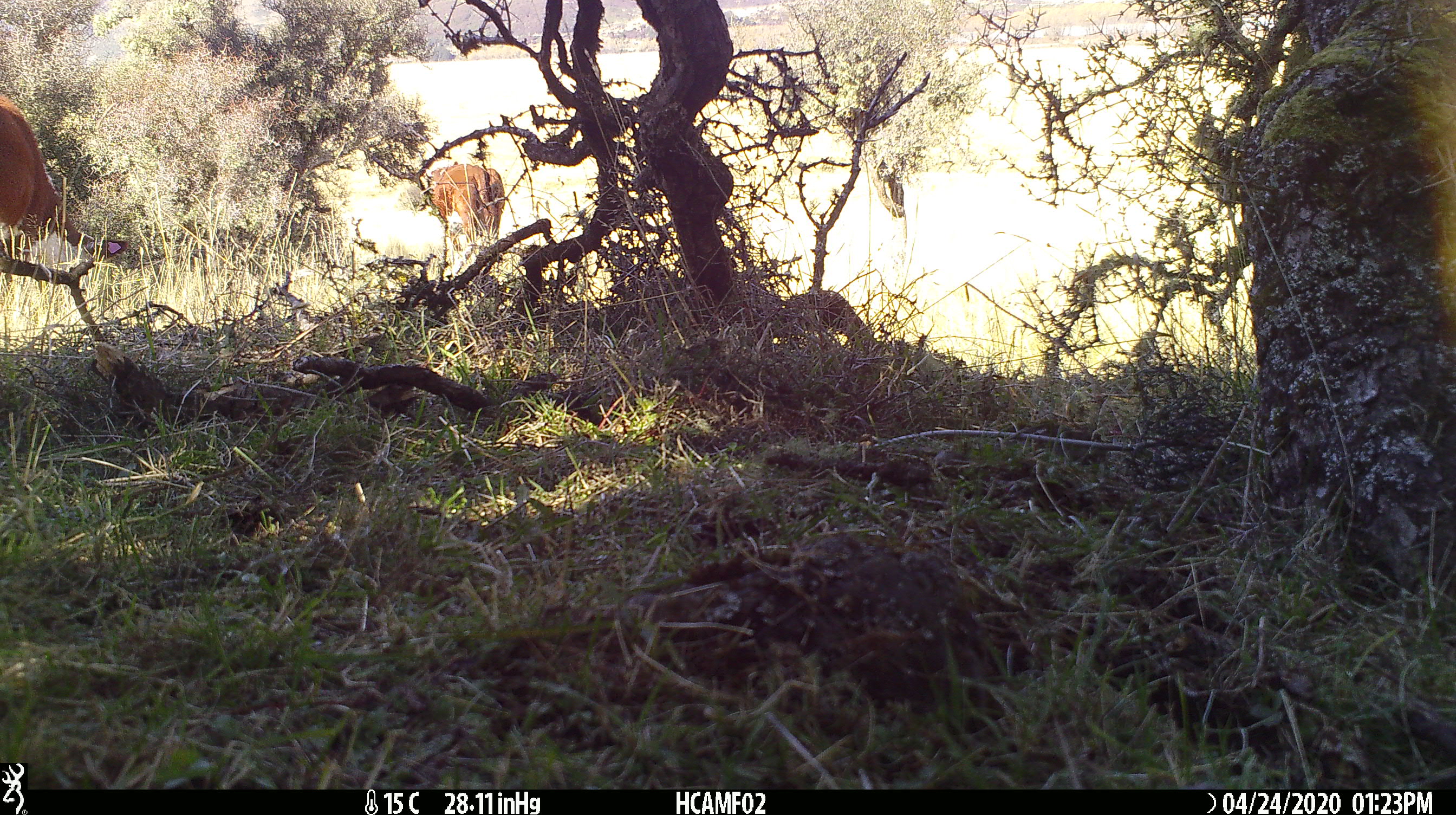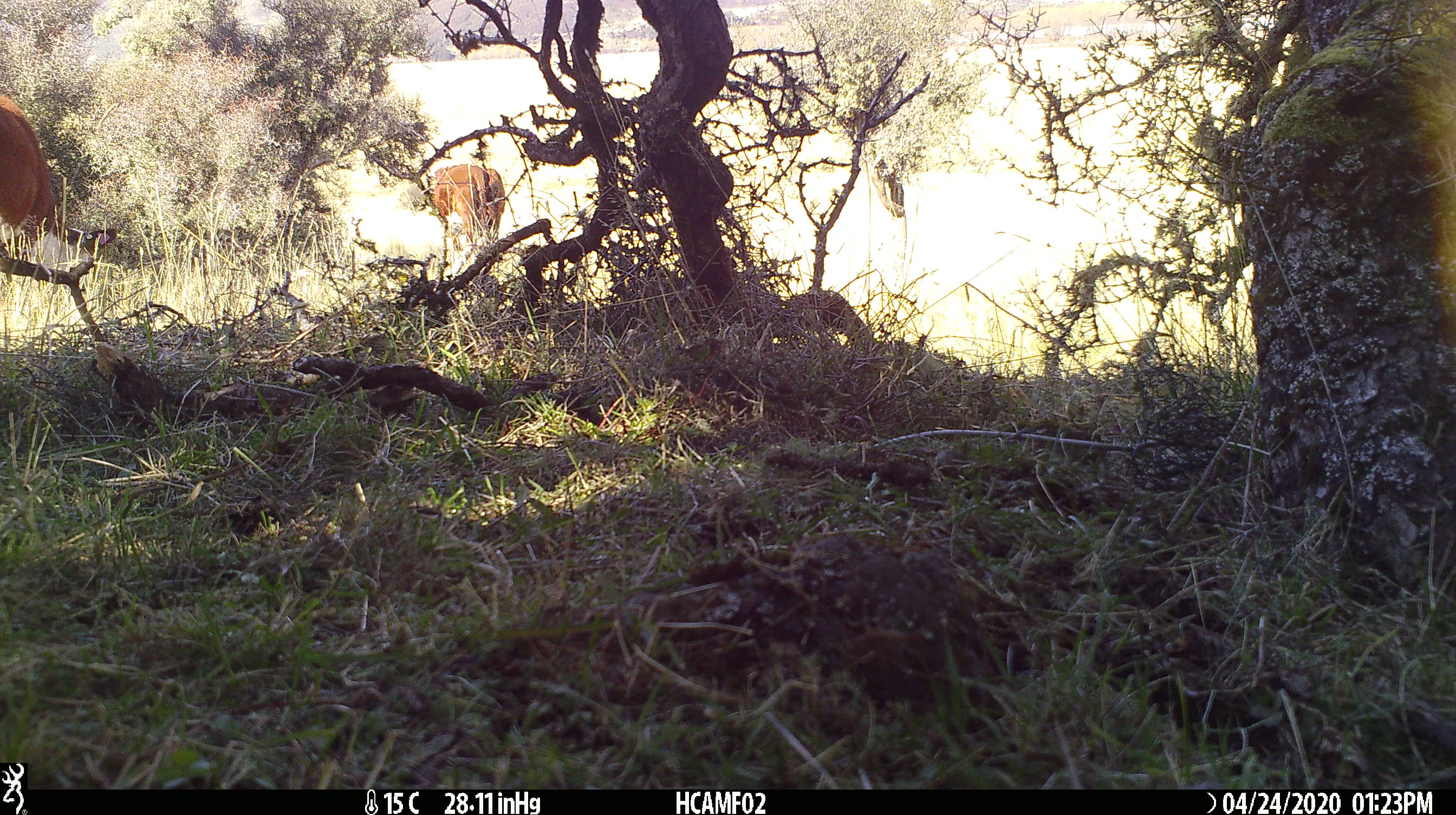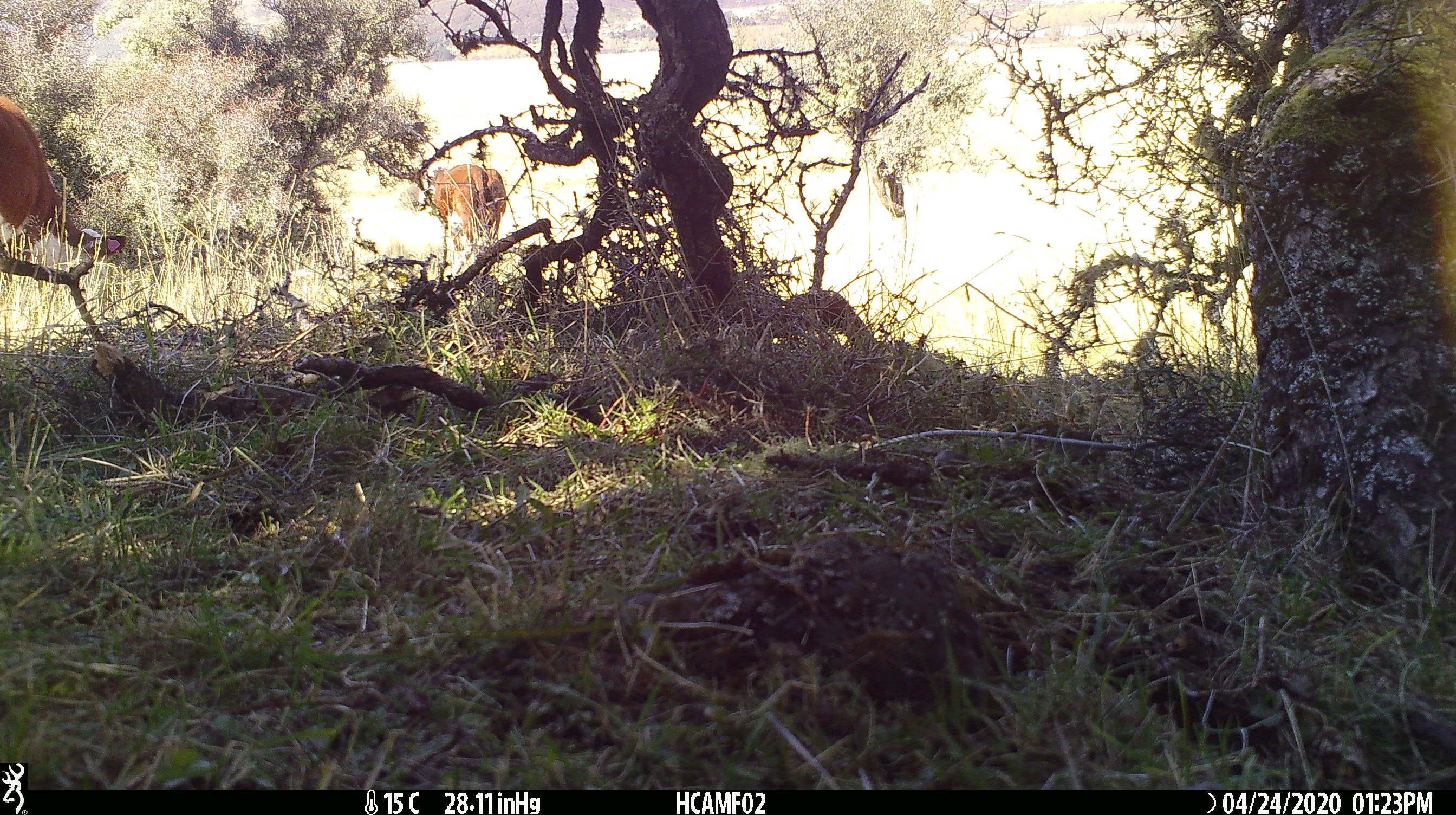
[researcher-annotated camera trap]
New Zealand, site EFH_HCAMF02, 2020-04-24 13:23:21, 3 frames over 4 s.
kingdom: Animalia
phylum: Chordata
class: Mammalia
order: Artiodactyla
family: Bovidae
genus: Bos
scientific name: Bos taurus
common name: domestic cow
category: cow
Cow (domestic cow) (Bos taurus).